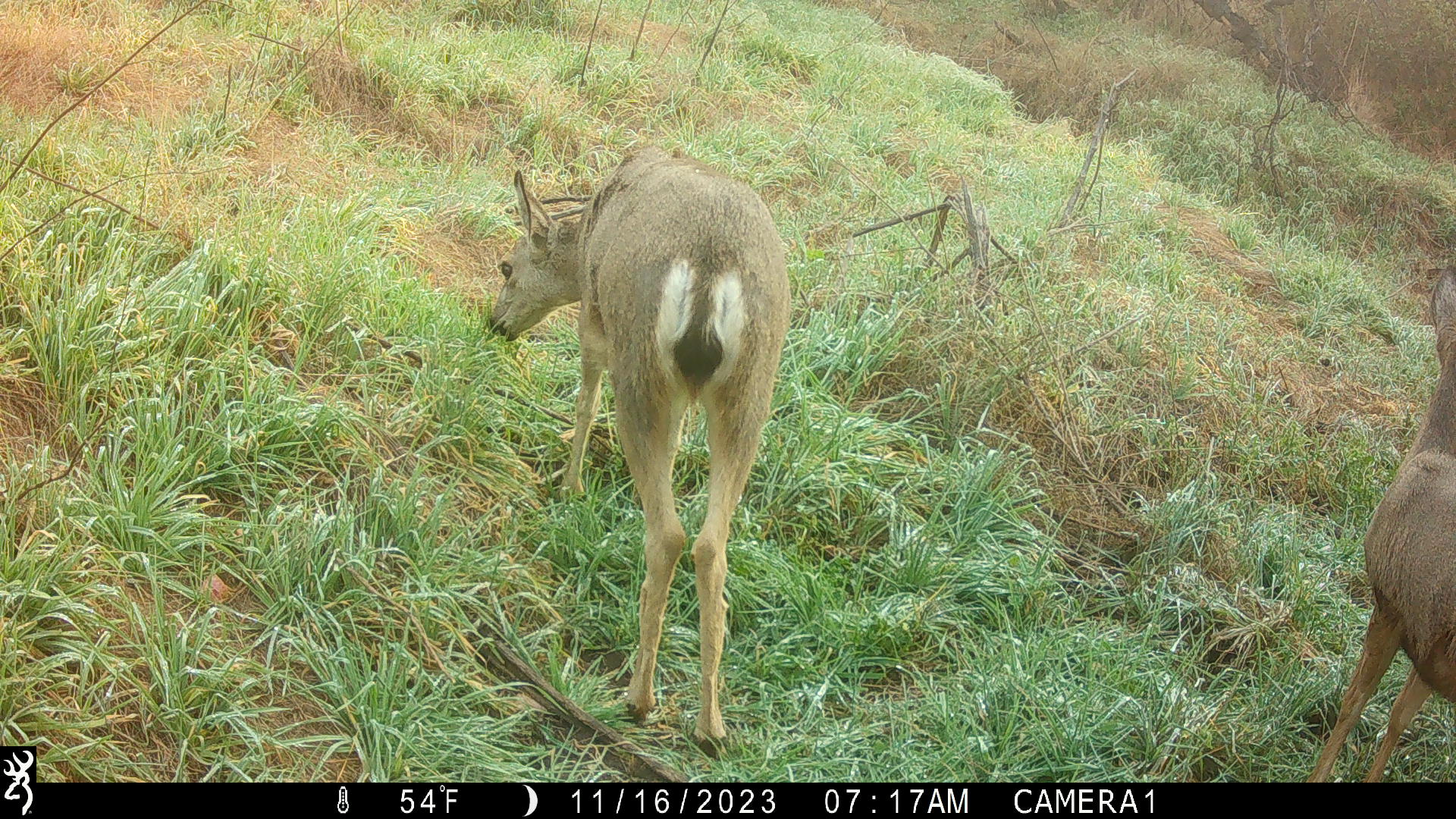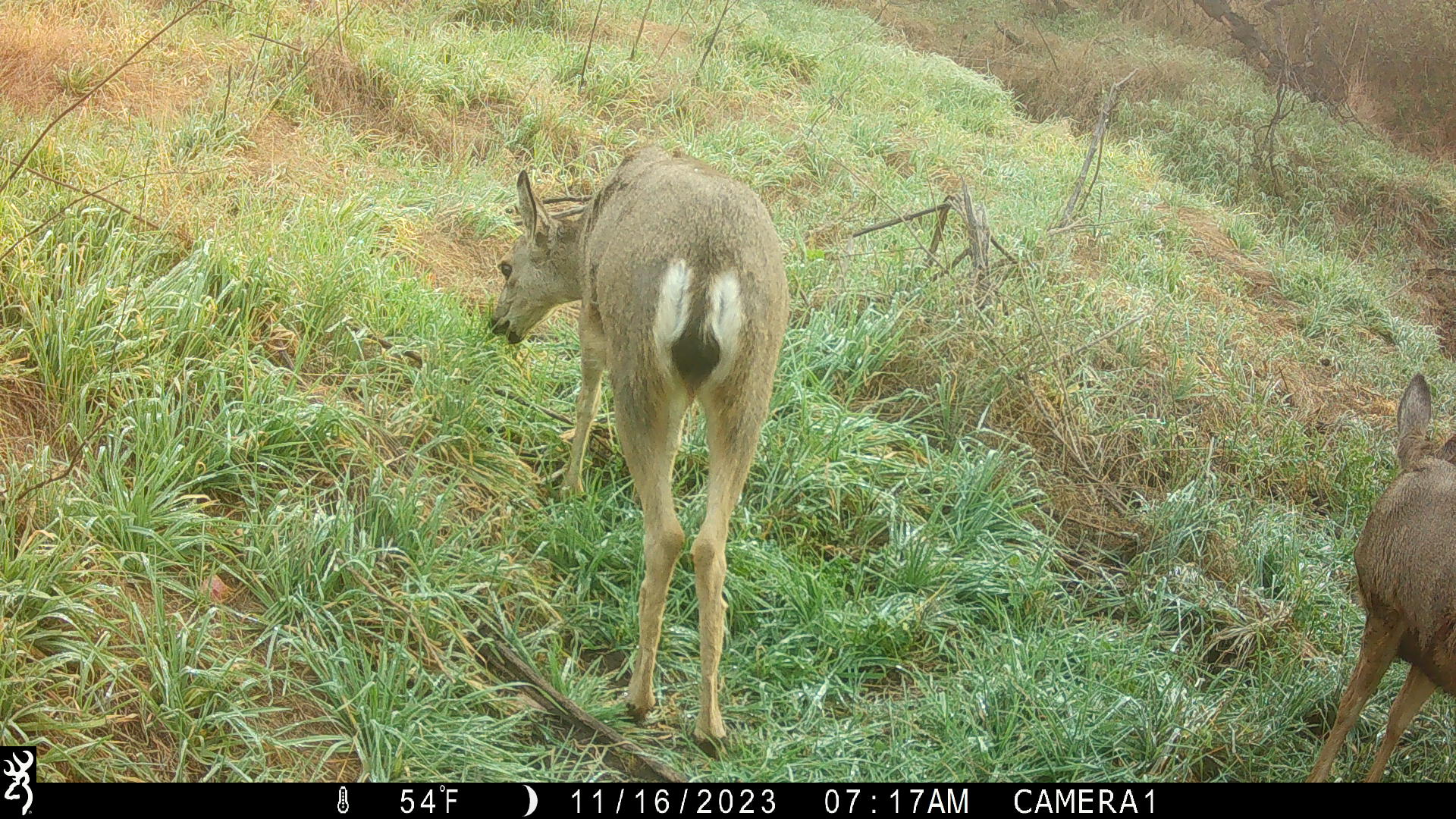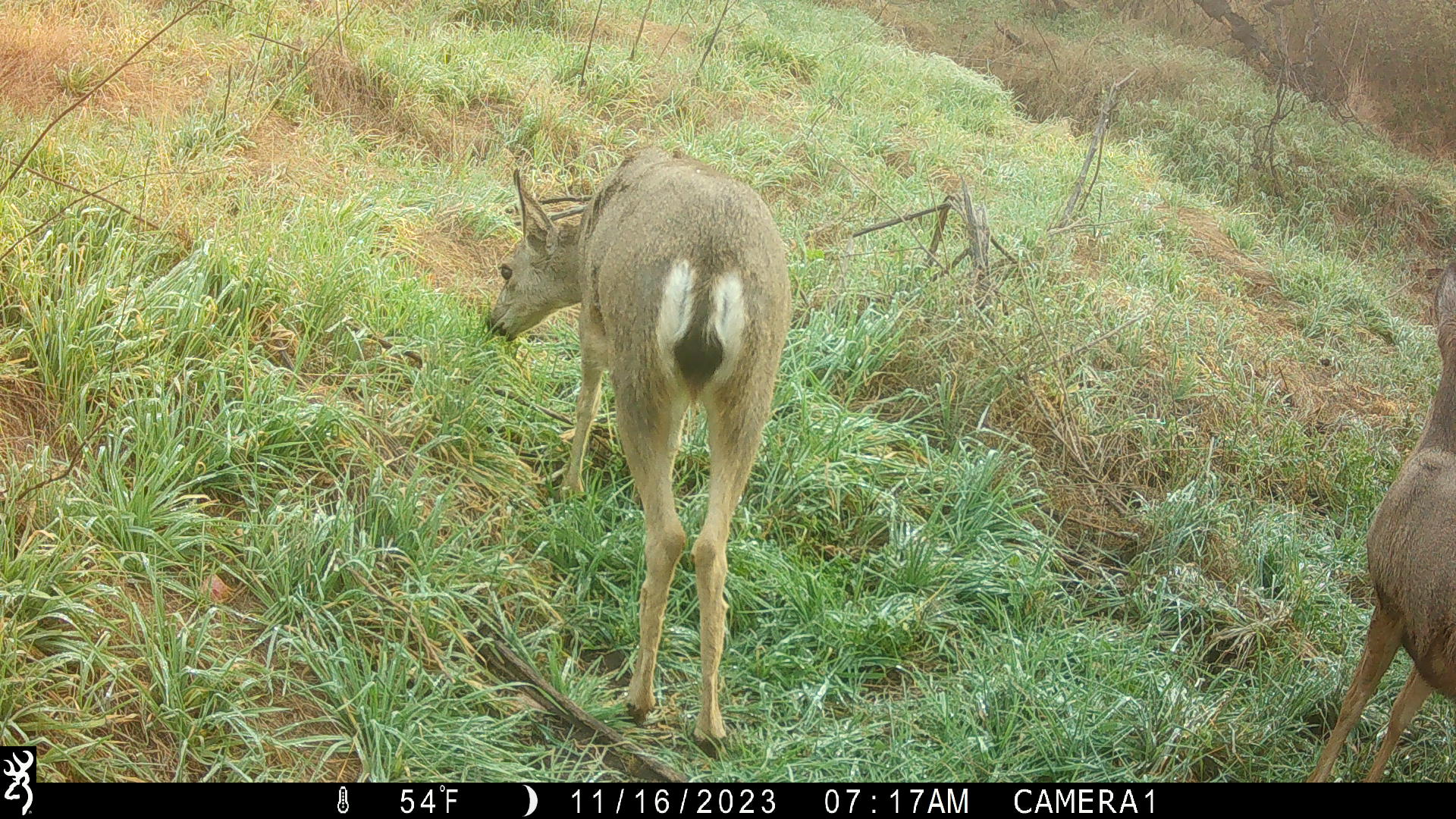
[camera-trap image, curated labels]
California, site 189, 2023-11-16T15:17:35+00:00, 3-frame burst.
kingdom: Animalia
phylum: Chordata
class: Mammalia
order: Artiodactyla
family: Cervidae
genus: Odocoileus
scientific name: Odocoileus hemionus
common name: mule deer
Mule deer (Odocoileus hemionus).